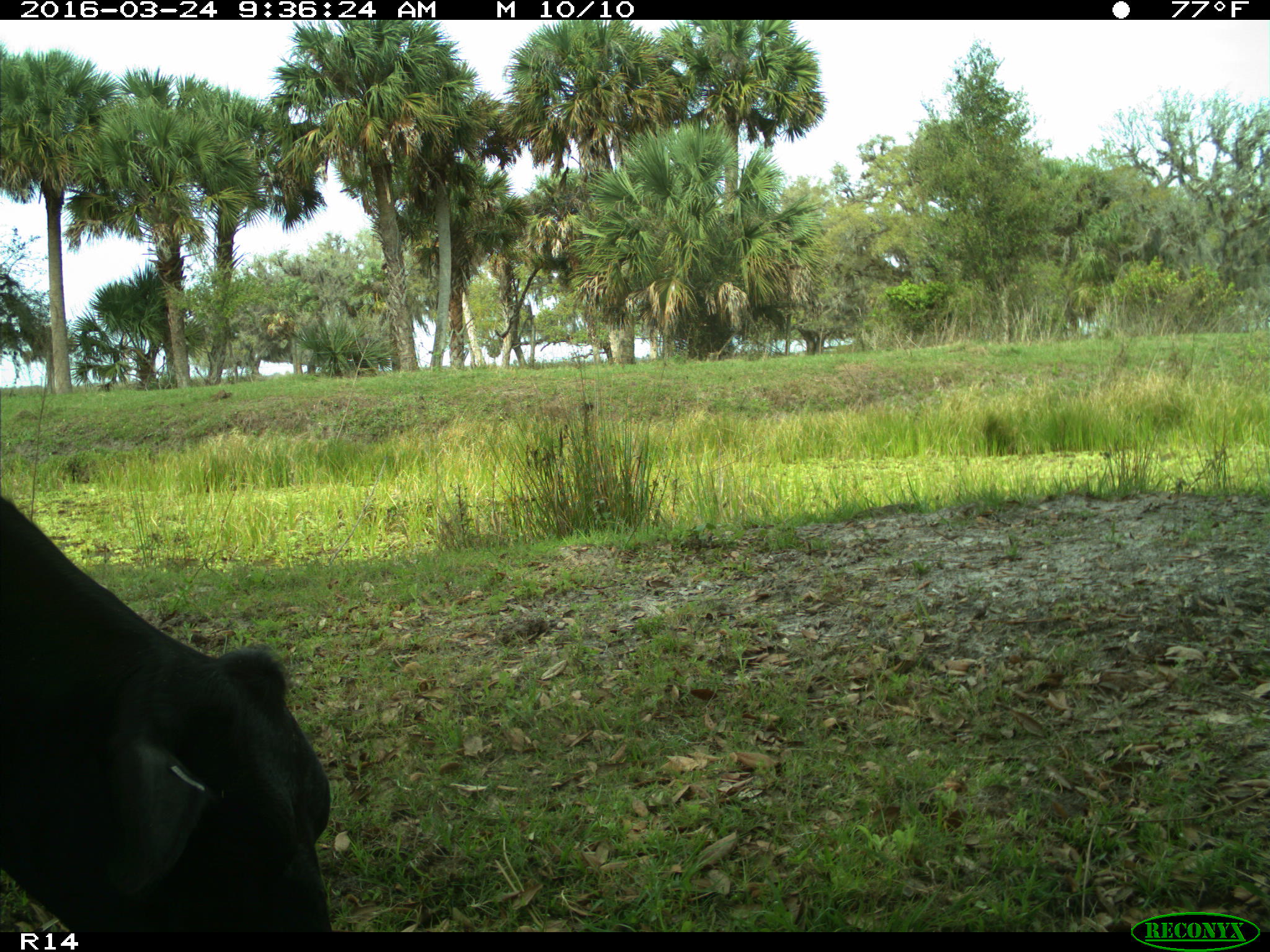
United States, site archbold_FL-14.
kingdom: Animalia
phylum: Chordata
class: Mammalia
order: Artiodactyla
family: Bovidae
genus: Bos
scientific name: Bos taurus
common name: domestic cow